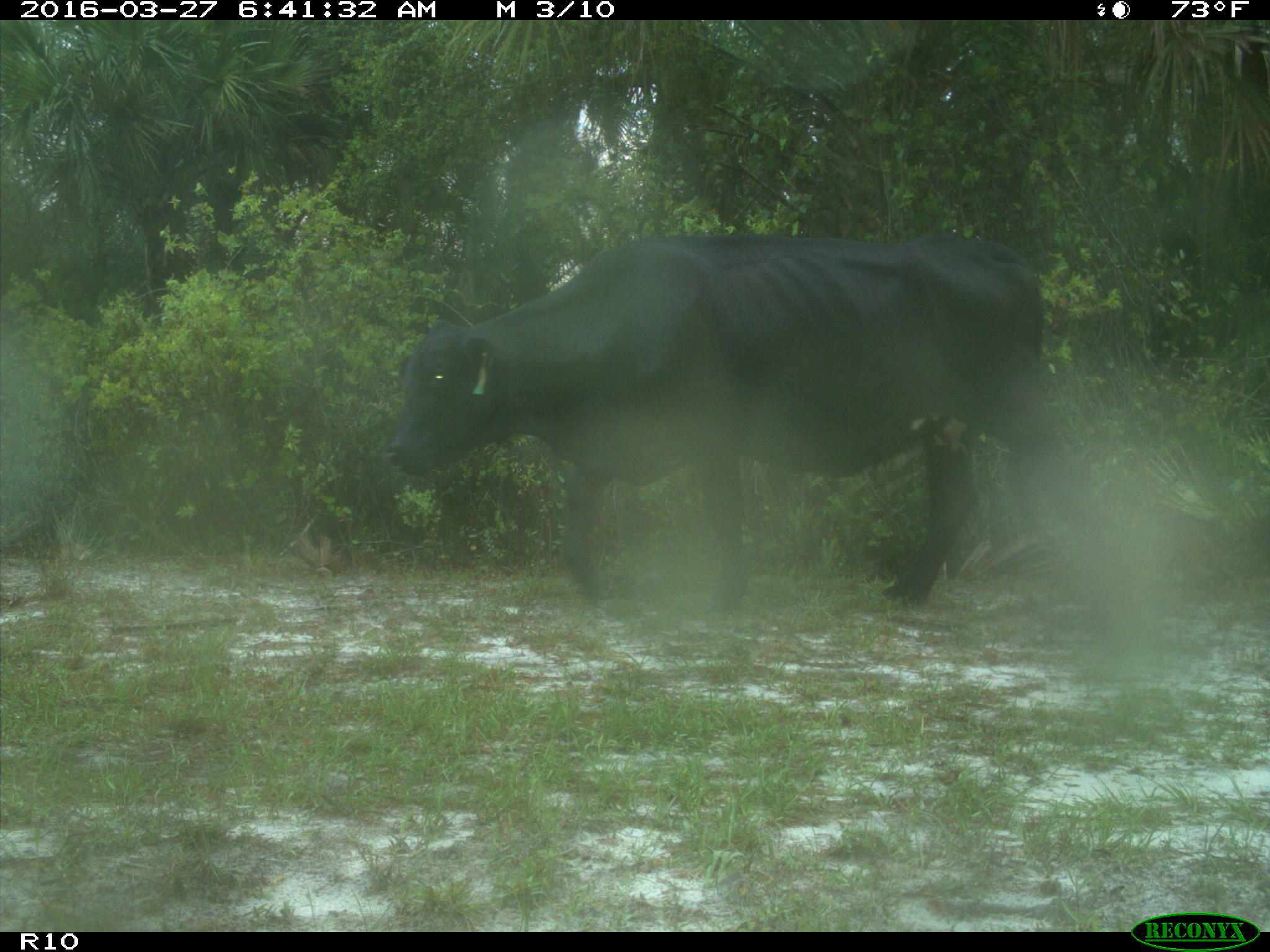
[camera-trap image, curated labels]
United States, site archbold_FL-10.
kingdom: Animalia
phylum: Chordata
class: Mammalia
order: Artiodactyla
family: Bovidae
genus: Bos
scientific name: Bos taurus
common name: domestic cow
Bos taurus (domestic cow).